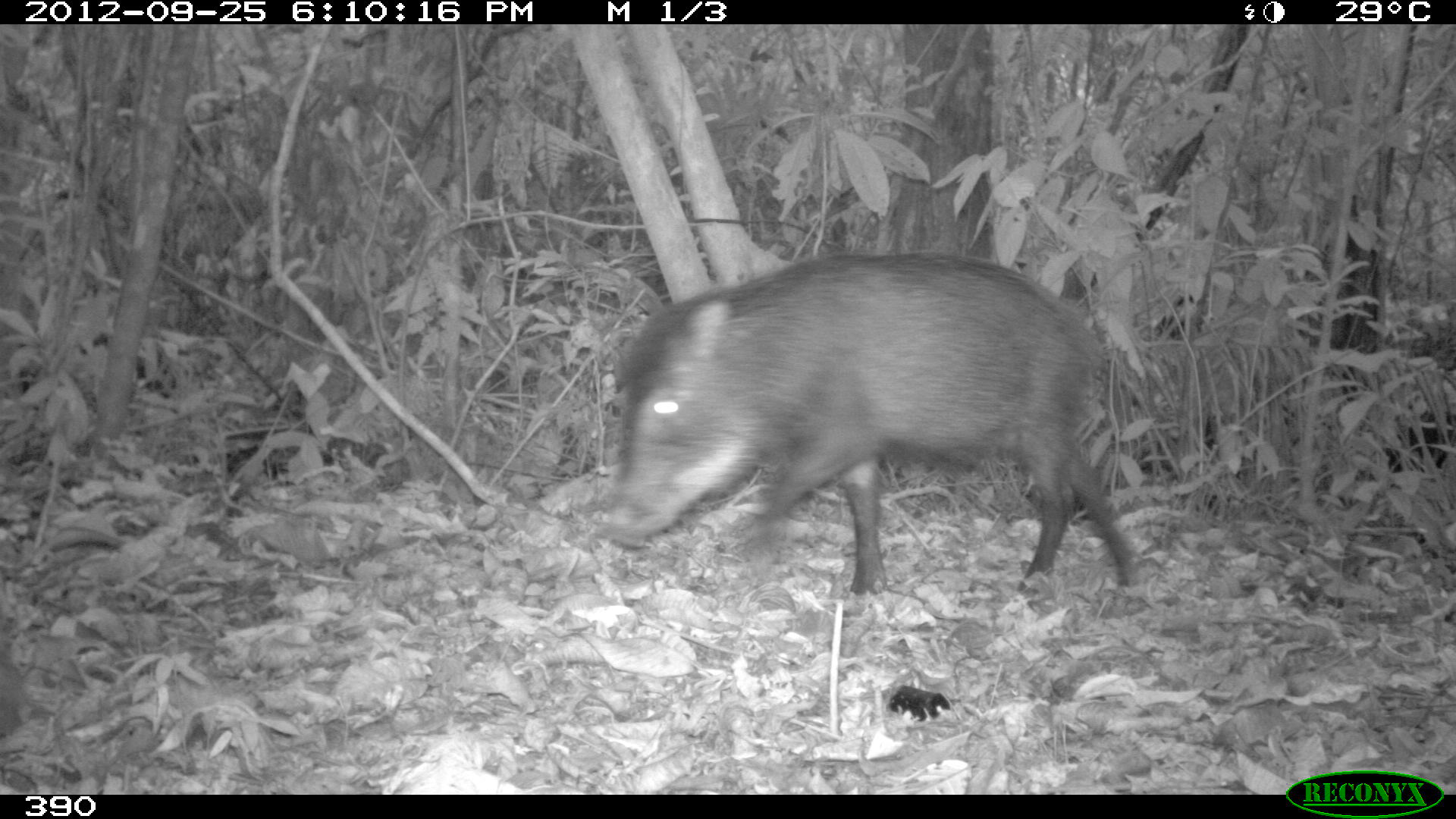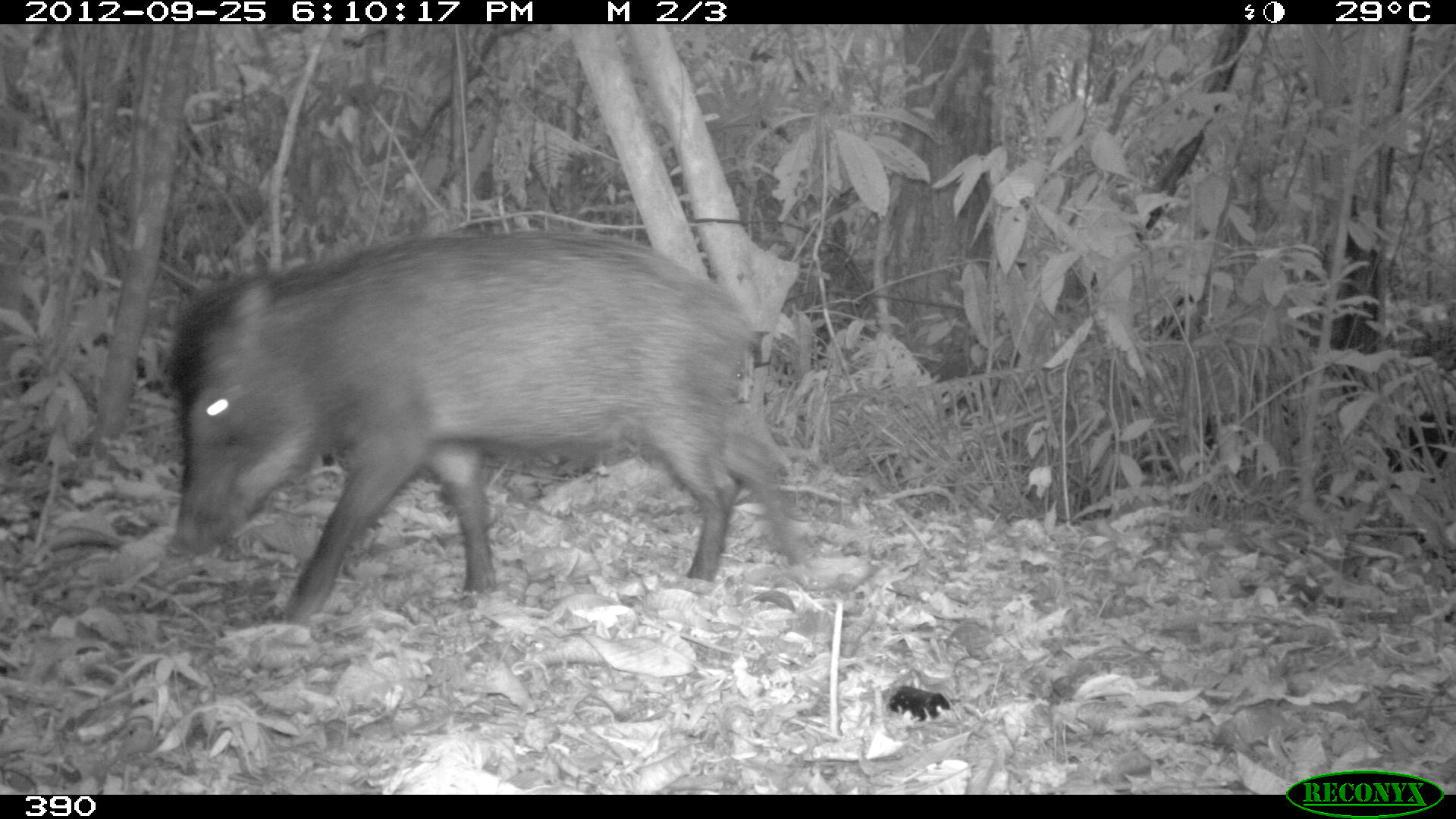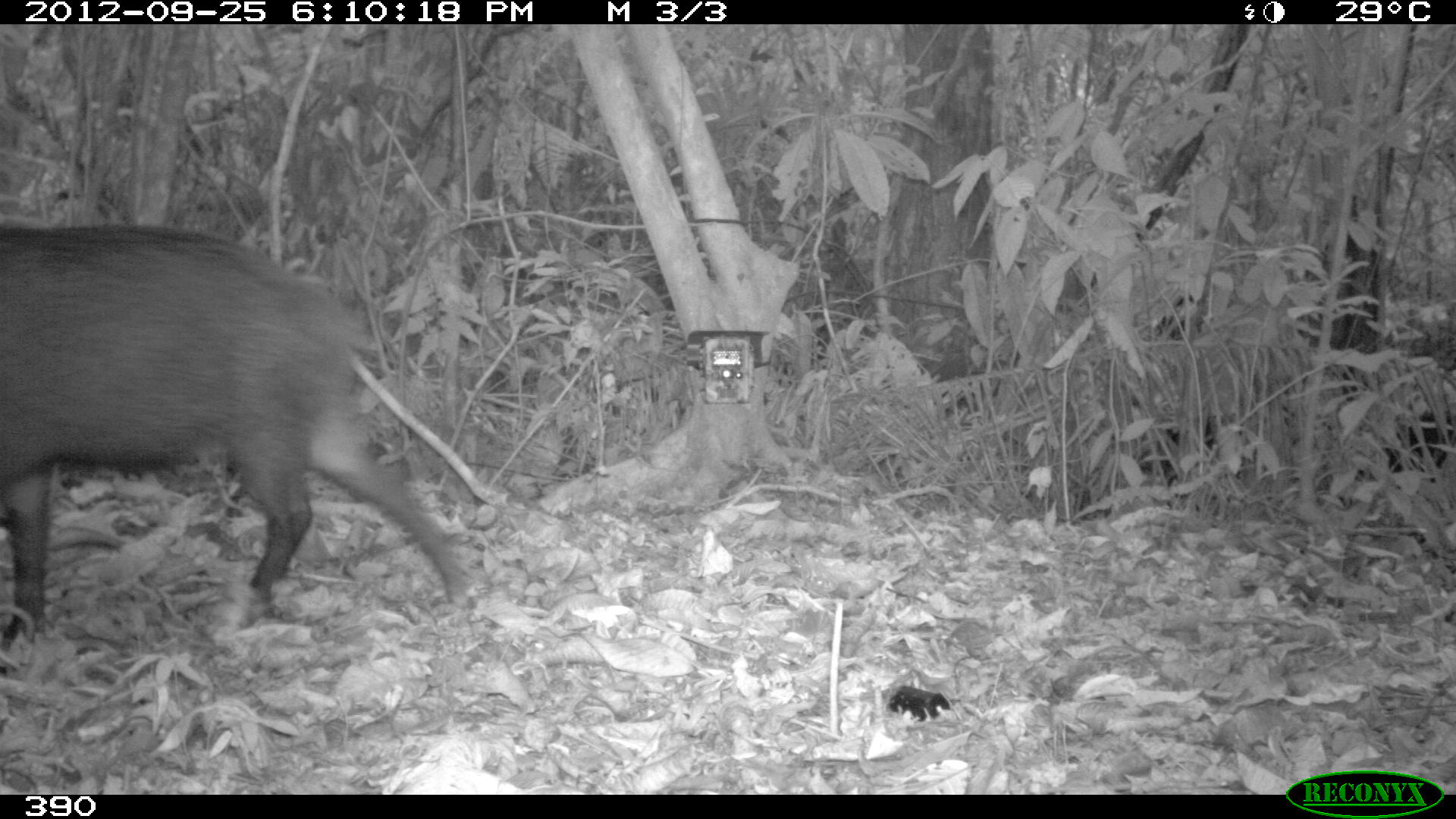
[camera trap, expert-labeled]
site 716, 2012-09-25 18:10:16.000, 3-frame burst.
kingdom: Animalia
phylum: Chordata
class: Mammalia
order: Artiodactyla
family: Tayassuidae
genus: Tayassu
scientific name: Tayassu pecari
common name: white-lipped peccary